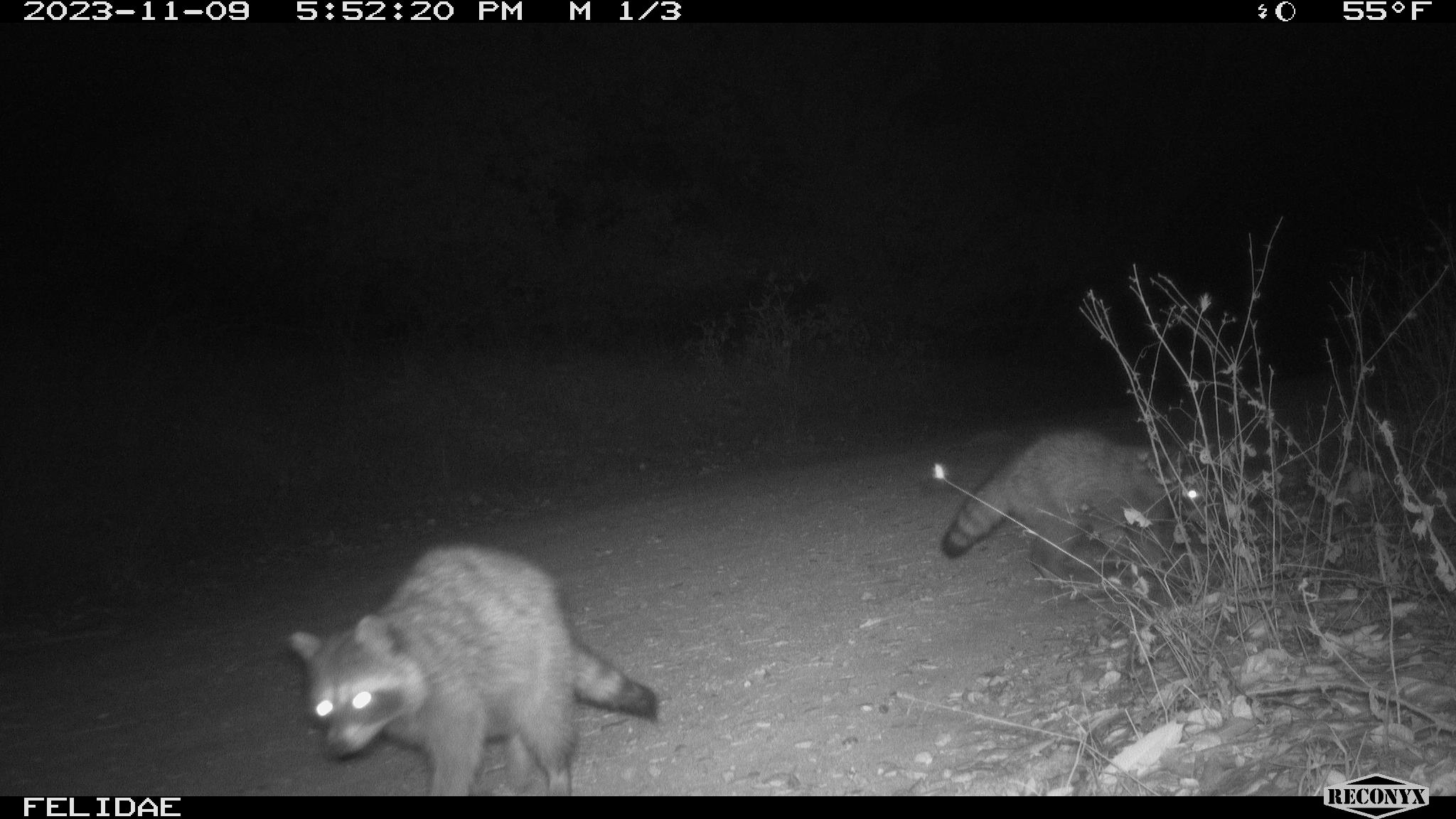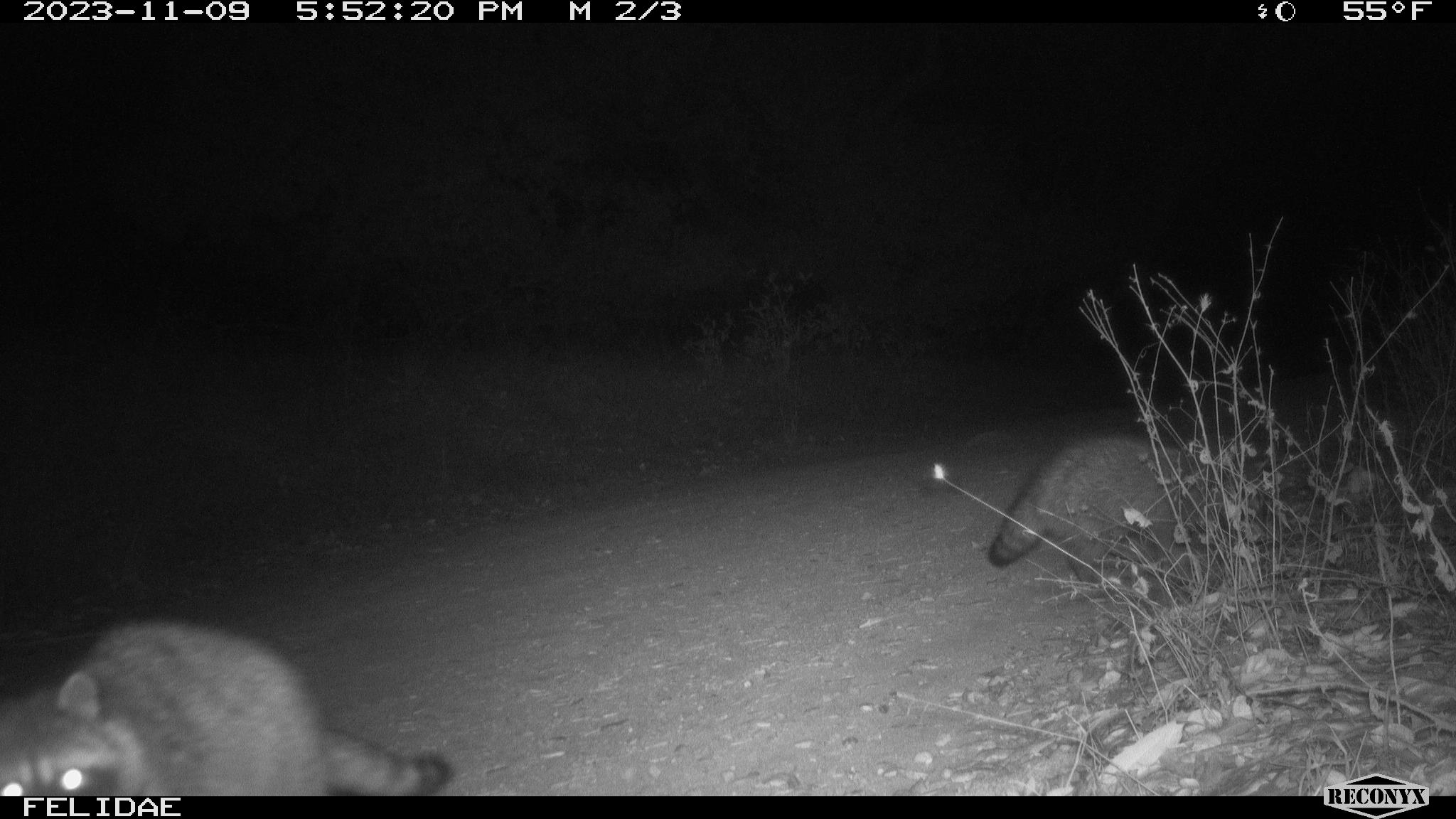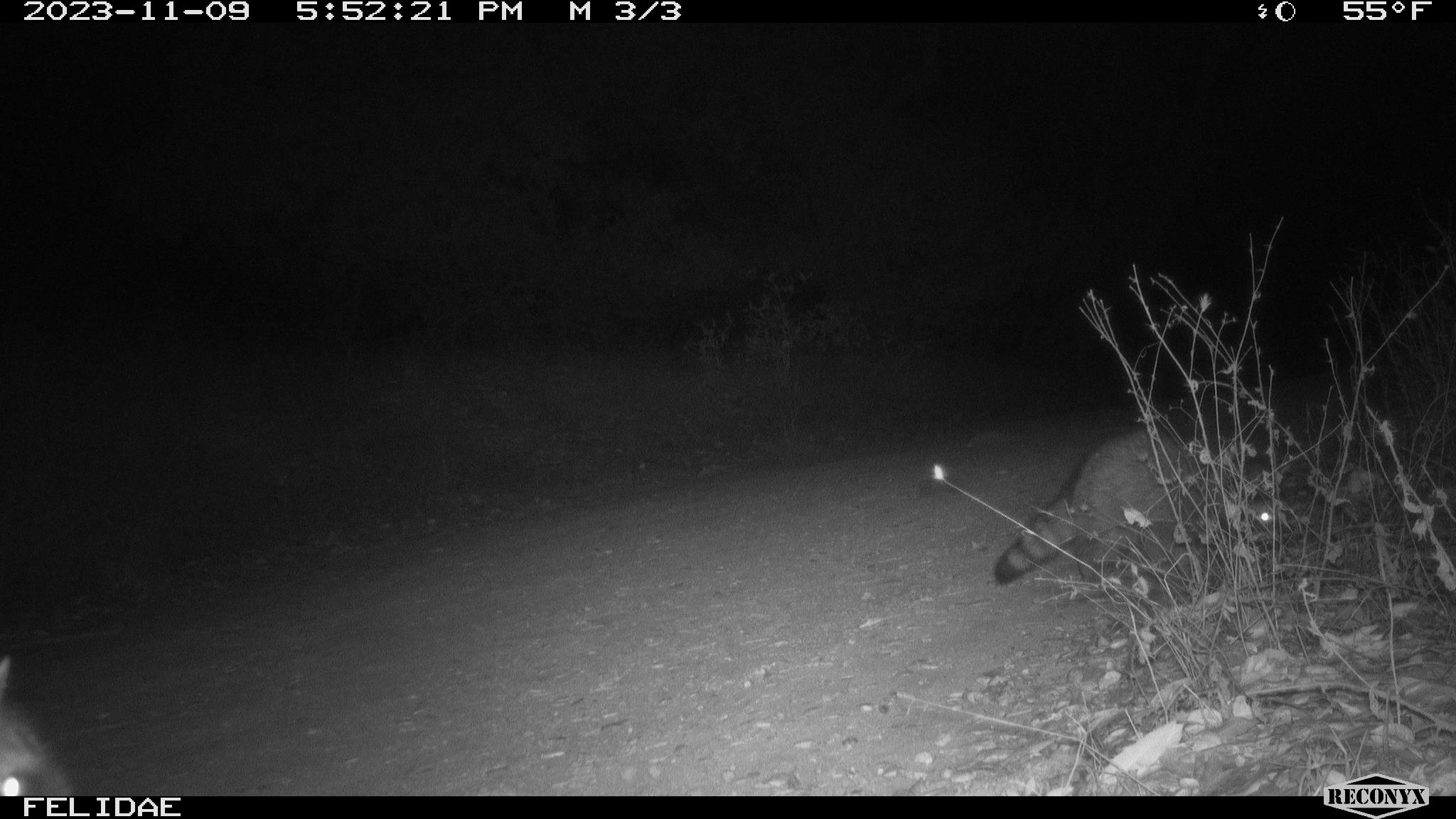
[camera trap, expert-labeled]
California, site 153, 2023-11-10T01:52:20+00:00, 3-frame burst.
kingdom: Animalia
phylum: Chordata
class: Mammalia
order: Carnivora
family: Procyonidae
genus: Procyon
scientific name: Procyon lotor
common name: raccoon